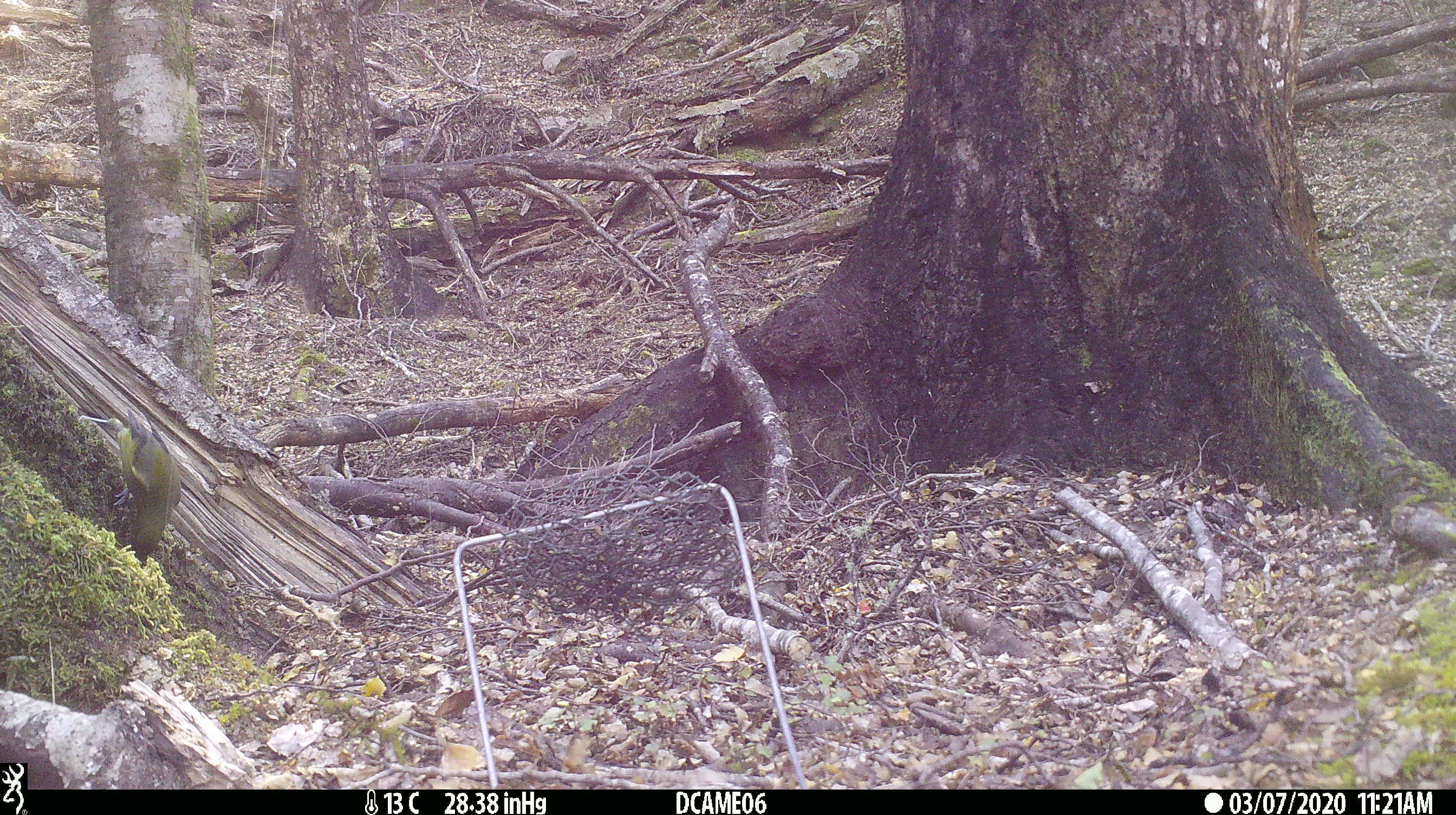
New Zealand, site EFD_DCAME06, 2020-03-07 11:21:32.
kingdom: Animalia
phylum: Chordata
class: Aves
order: Passeriformes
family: Meliphagidae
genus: Anthornis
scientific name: Anthornis melanura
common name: new zealand bellbird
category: bellbird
Bellbird (new zealand bellbird) (Anthornis melanura).